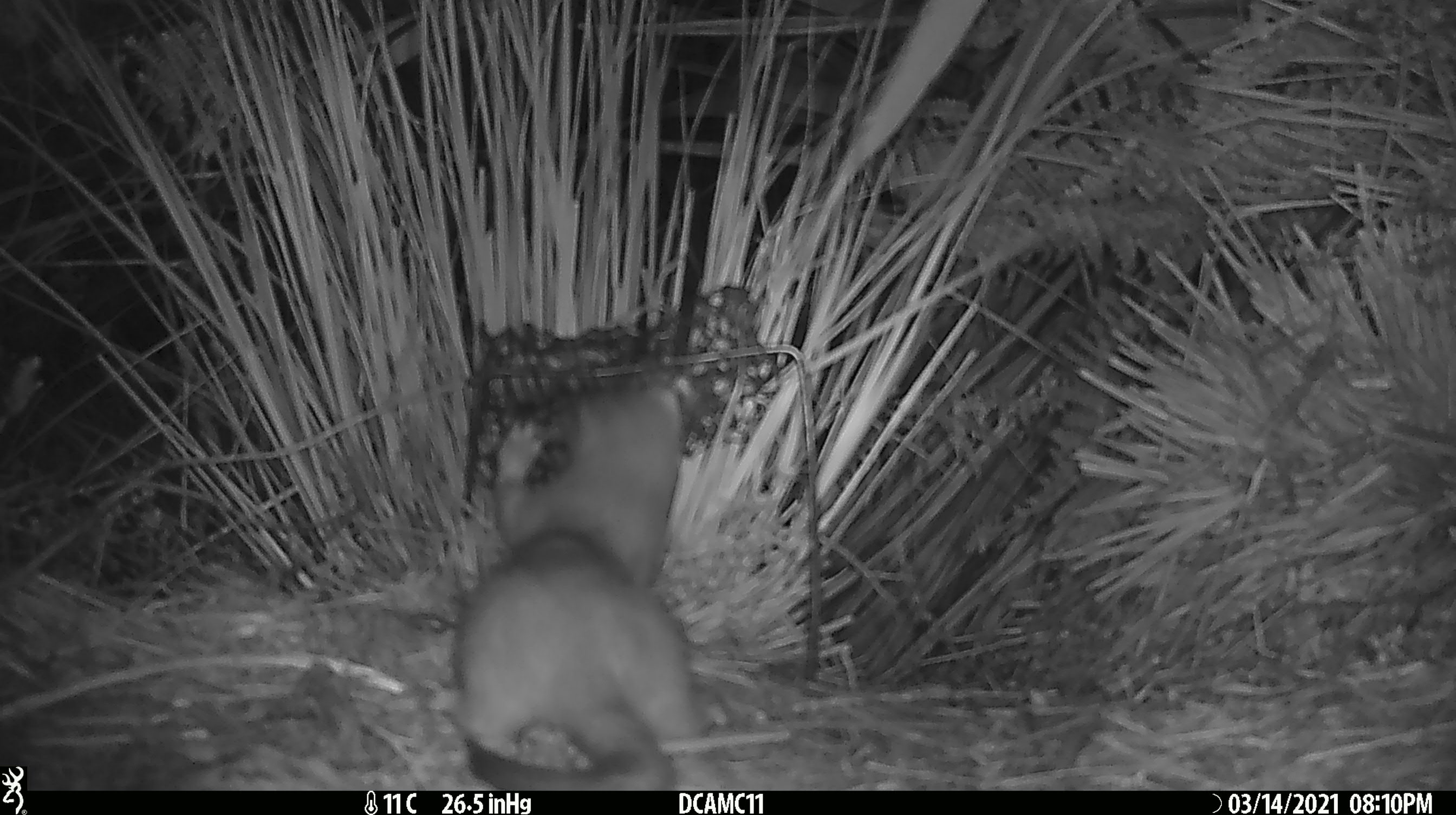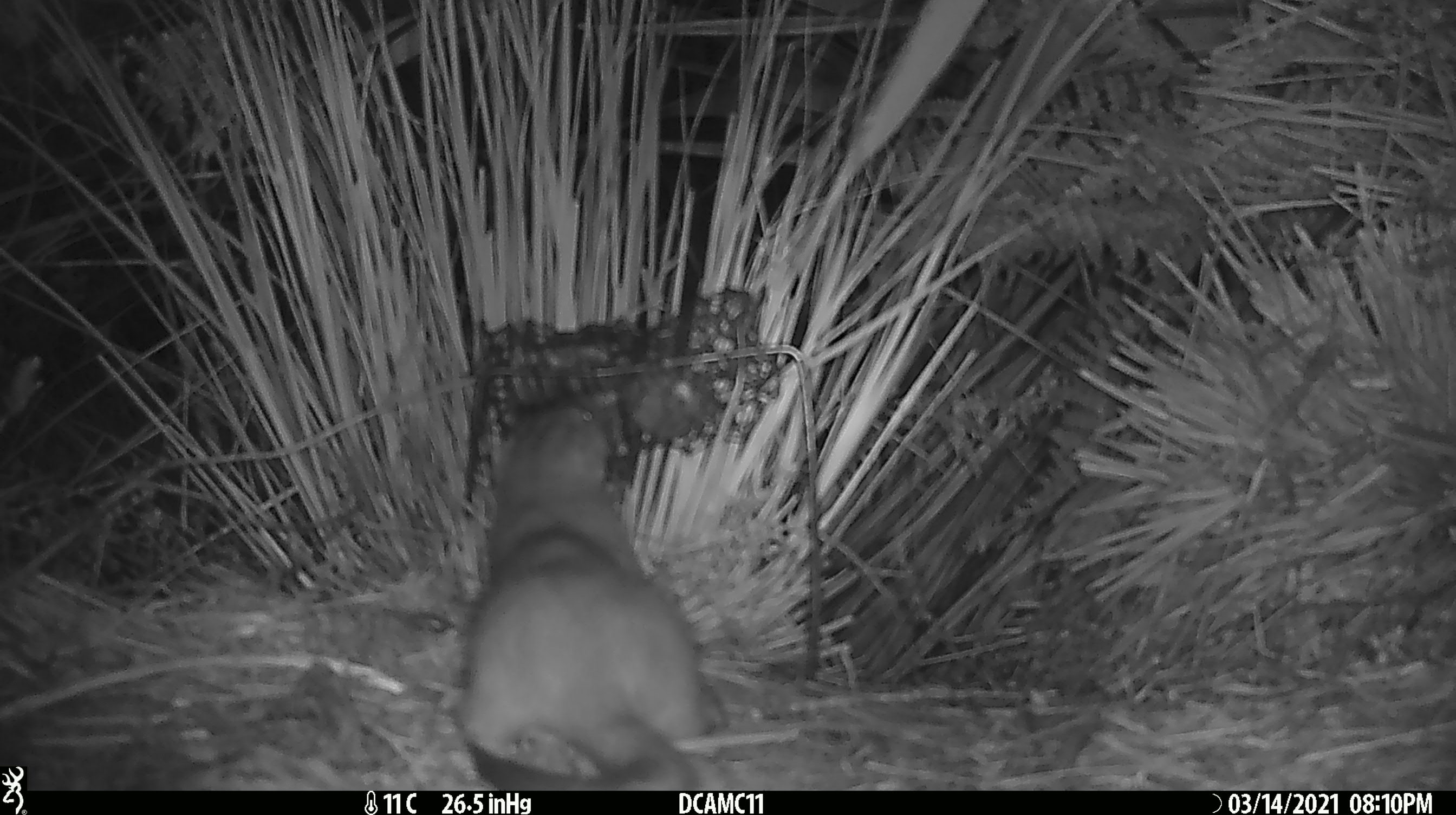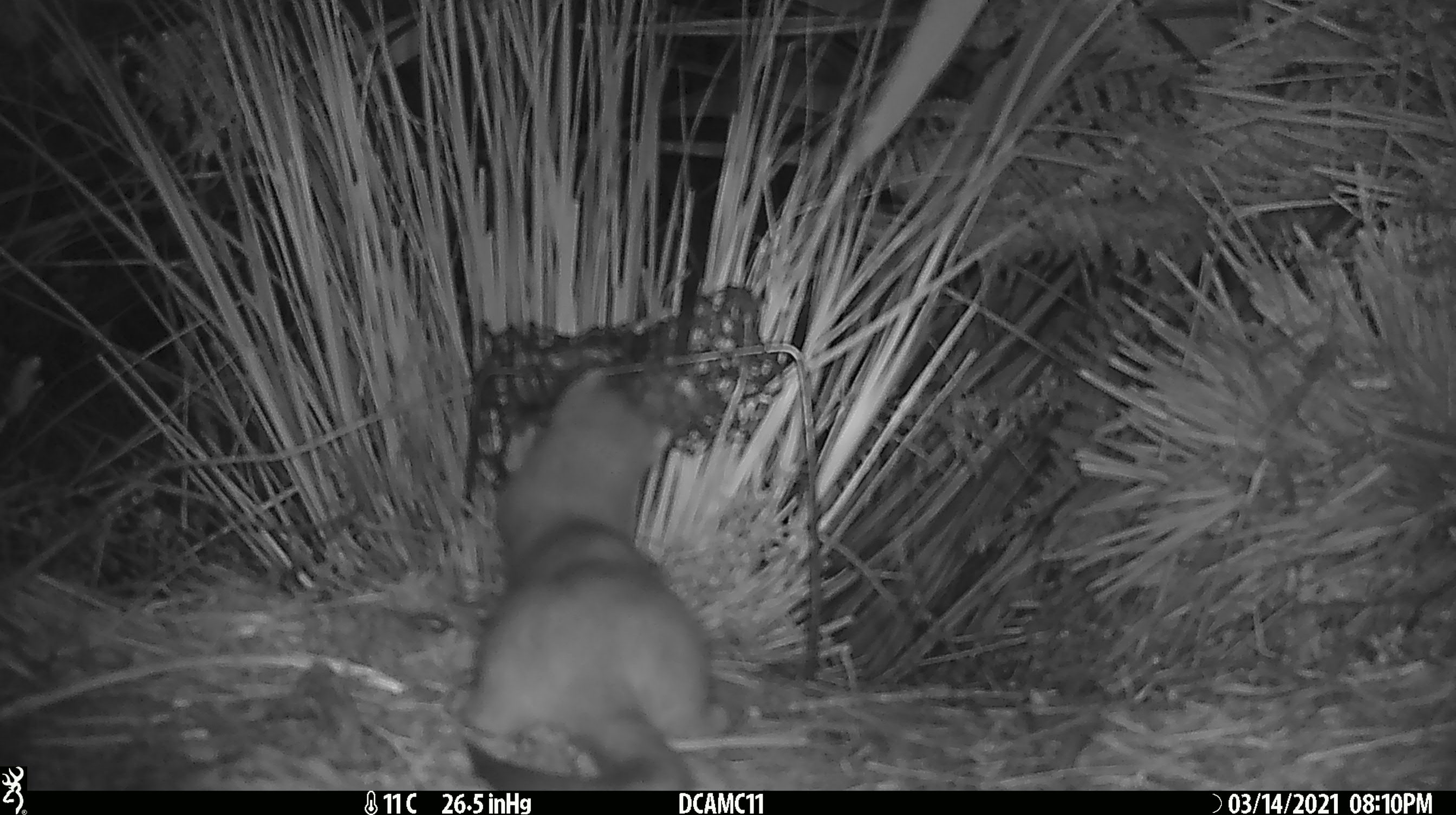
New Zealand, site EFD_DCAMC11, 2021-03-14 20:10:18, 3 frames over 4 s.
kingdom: Animalia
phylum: Chordata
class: Mammalia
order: Carnivora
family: Mustelidae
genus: Mustela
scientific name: Mustela erminea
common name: stoat